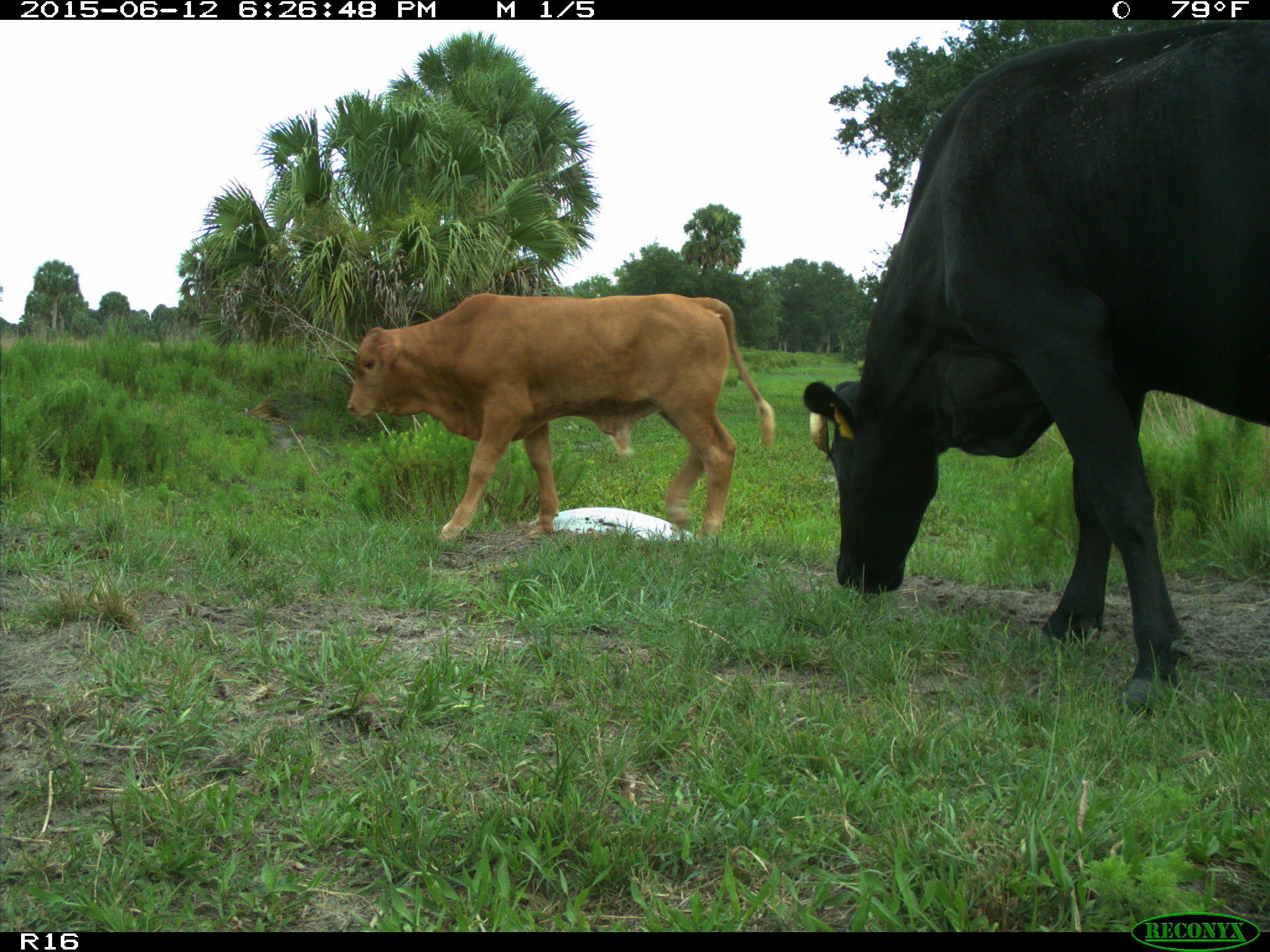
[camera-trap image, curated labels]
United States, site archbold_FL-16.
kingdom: Animalia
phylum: Chordata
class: Mammalia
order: Artiodactyla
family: Bovidae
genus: Bos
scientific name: Bos taurus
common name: domestic cow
Bos taurus (domestic cow).